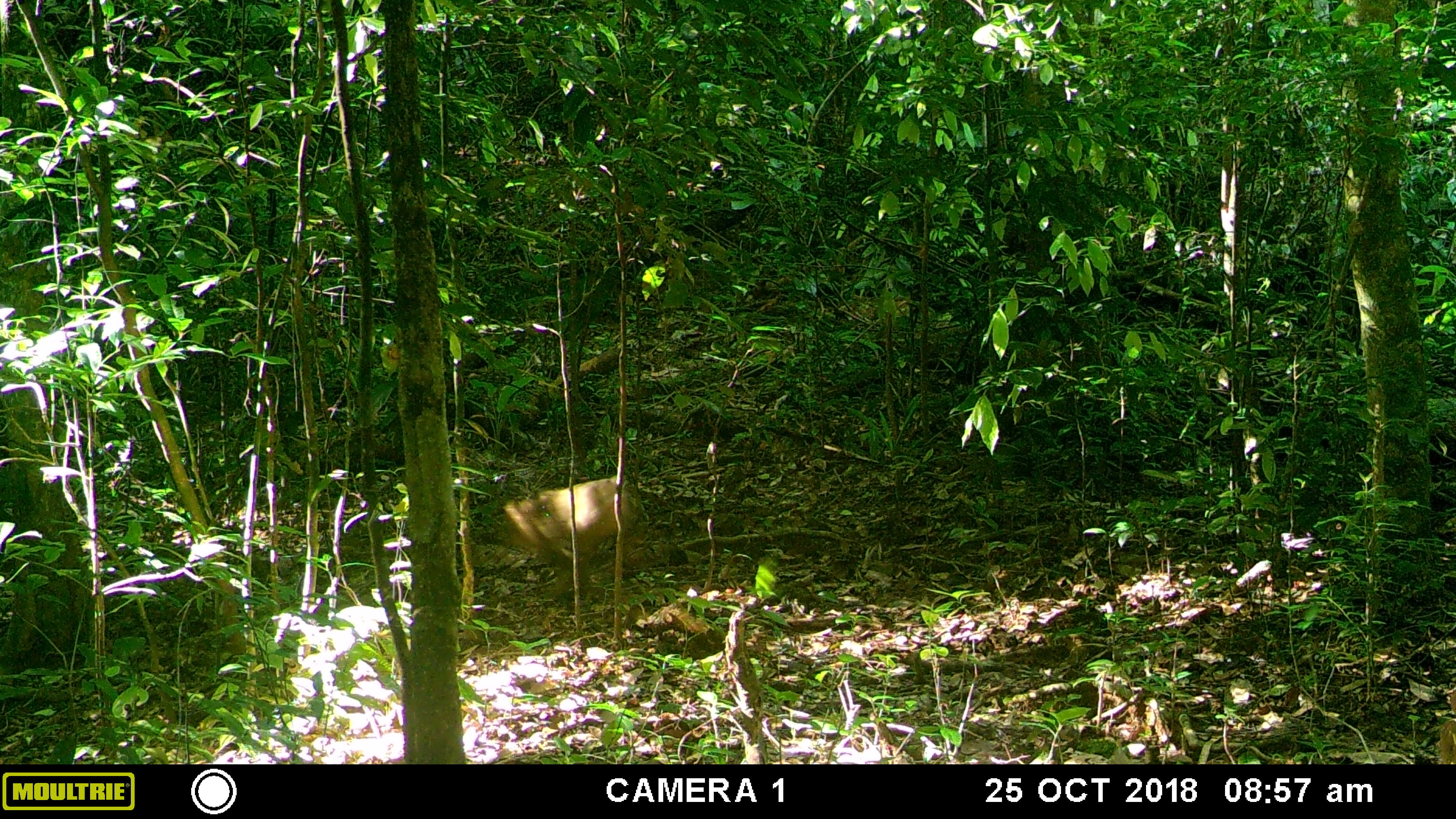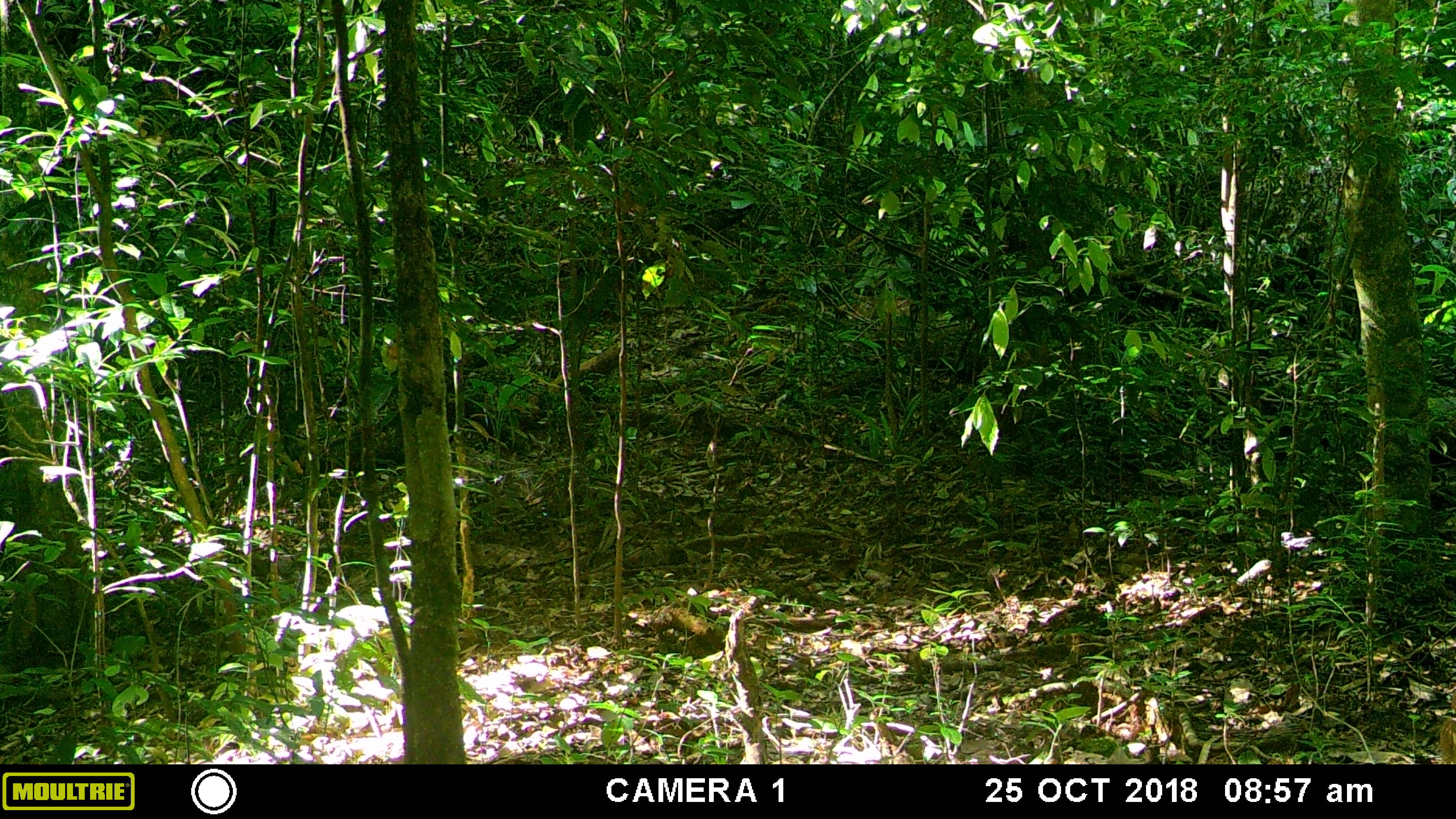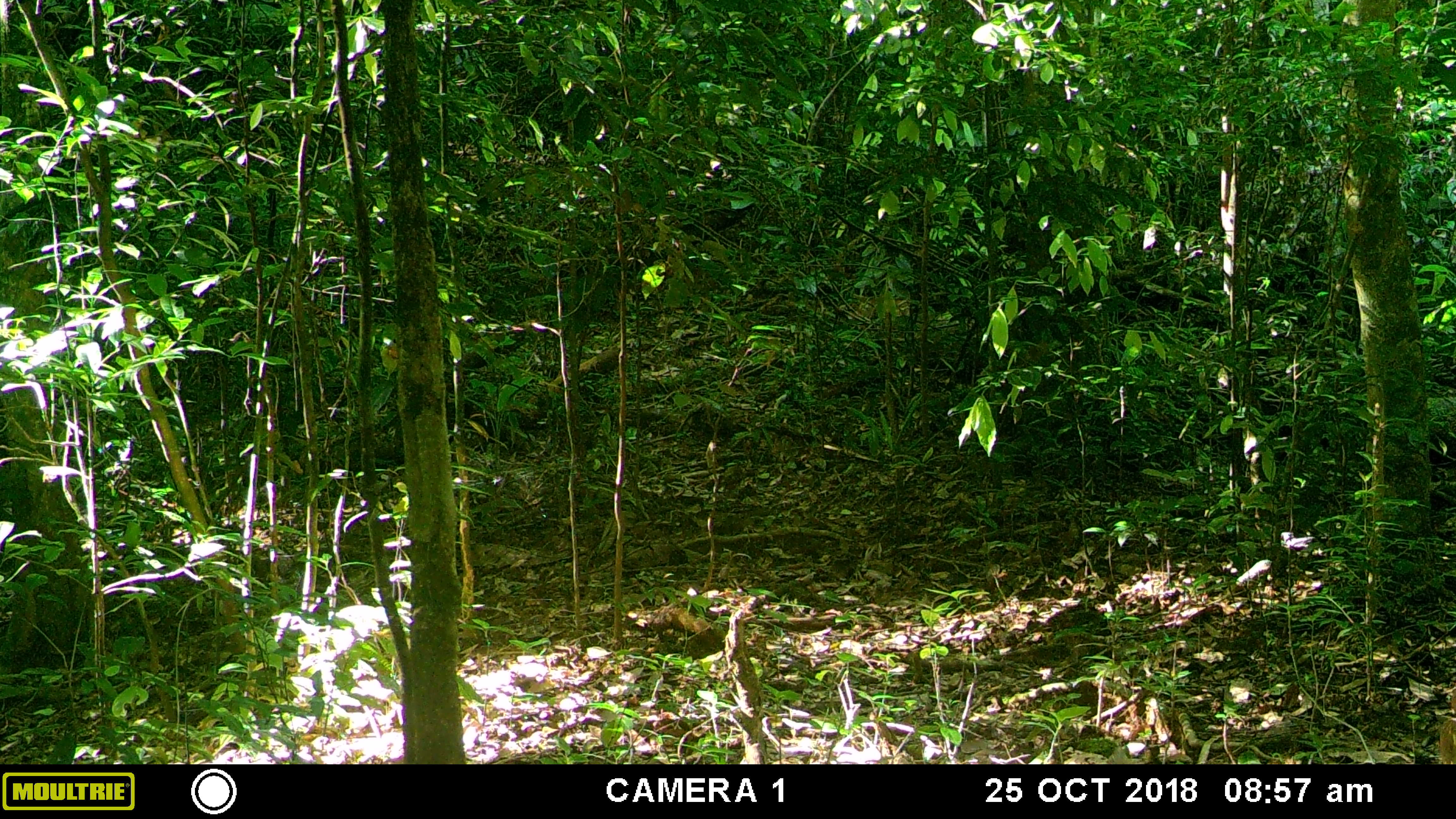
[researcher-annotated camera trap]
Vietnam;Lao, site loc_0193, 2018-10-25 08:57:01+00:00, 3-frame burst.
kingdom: Animalia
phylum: Chordata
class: Mammalia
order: Primates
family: Cercopithecidae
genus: Macaca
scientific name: Macaca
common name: macaque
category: unidentified macaque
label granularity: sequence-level